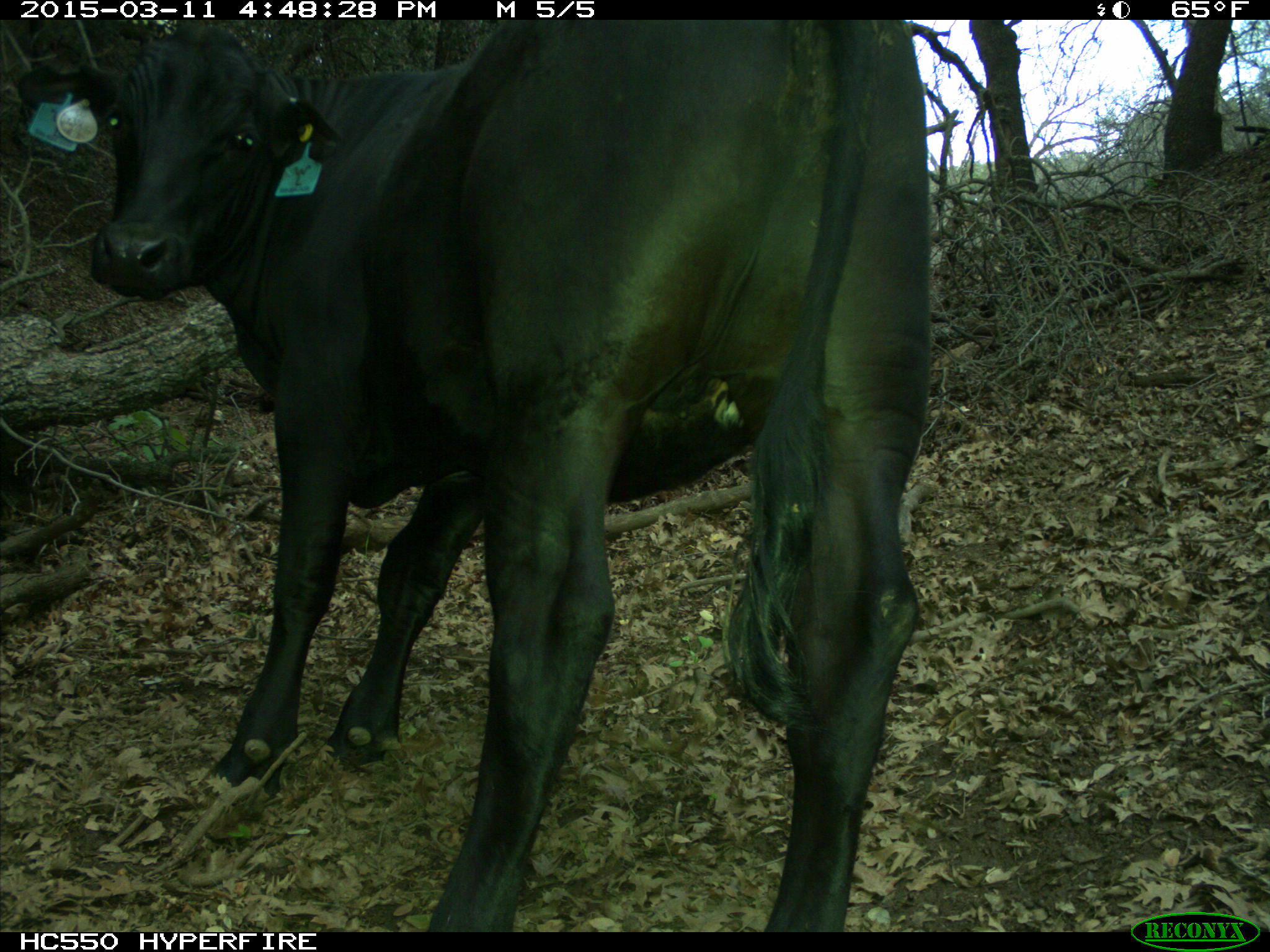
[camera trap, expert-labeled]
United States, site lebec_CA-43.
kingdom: Animalia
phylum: Chordata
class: Mammalia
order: Artiodactyla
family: Bovidae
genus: Bos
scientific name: Bos taurus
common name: domestic cow